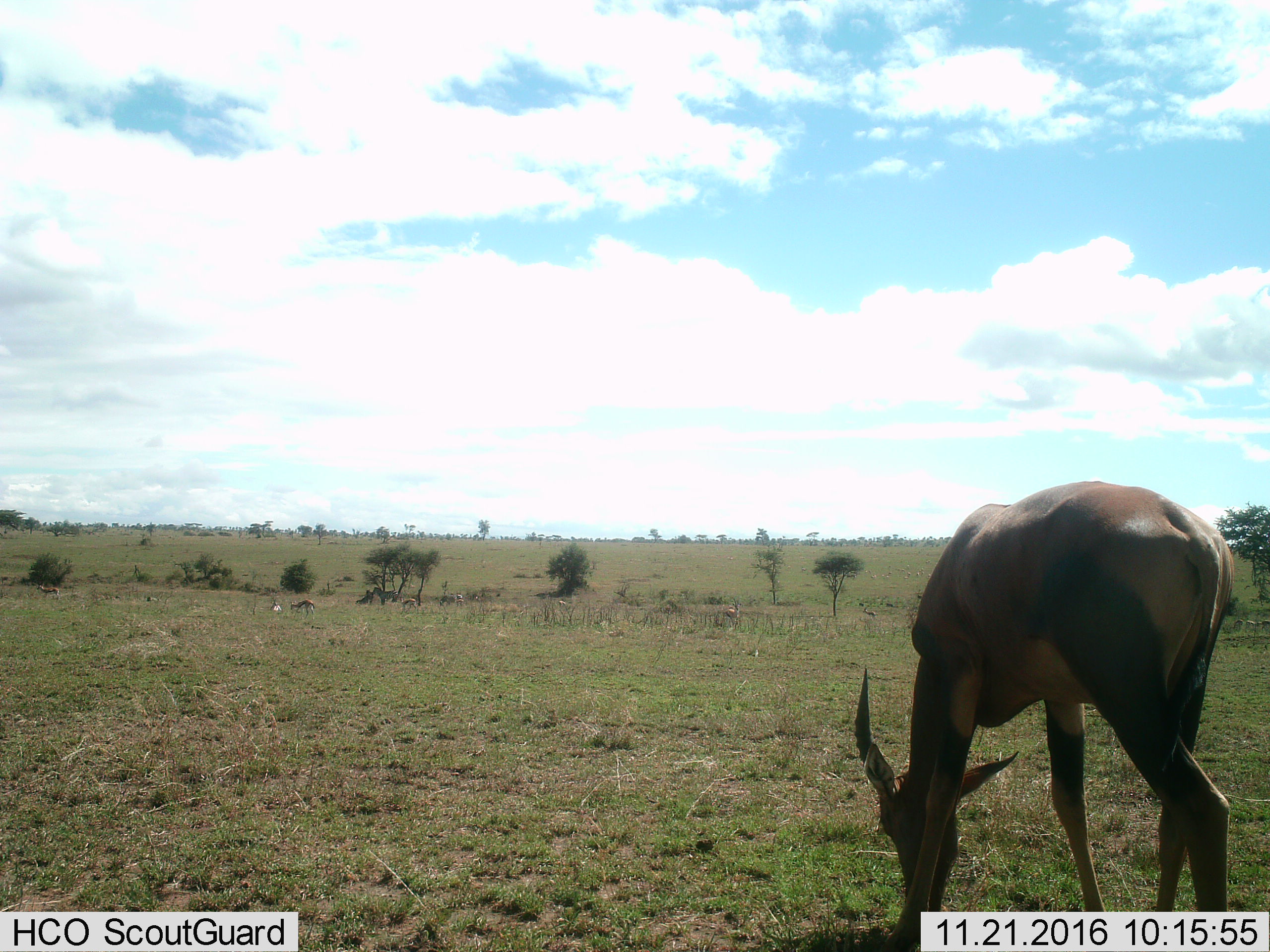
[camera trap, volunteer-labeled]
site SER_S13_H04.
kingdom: Animalia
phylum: Chordata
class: Mammalia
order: Artiodactyla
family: Bovidae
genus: Damaliscus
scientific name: Damaliscus lunatus jimela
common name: topi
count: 1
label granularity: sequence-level